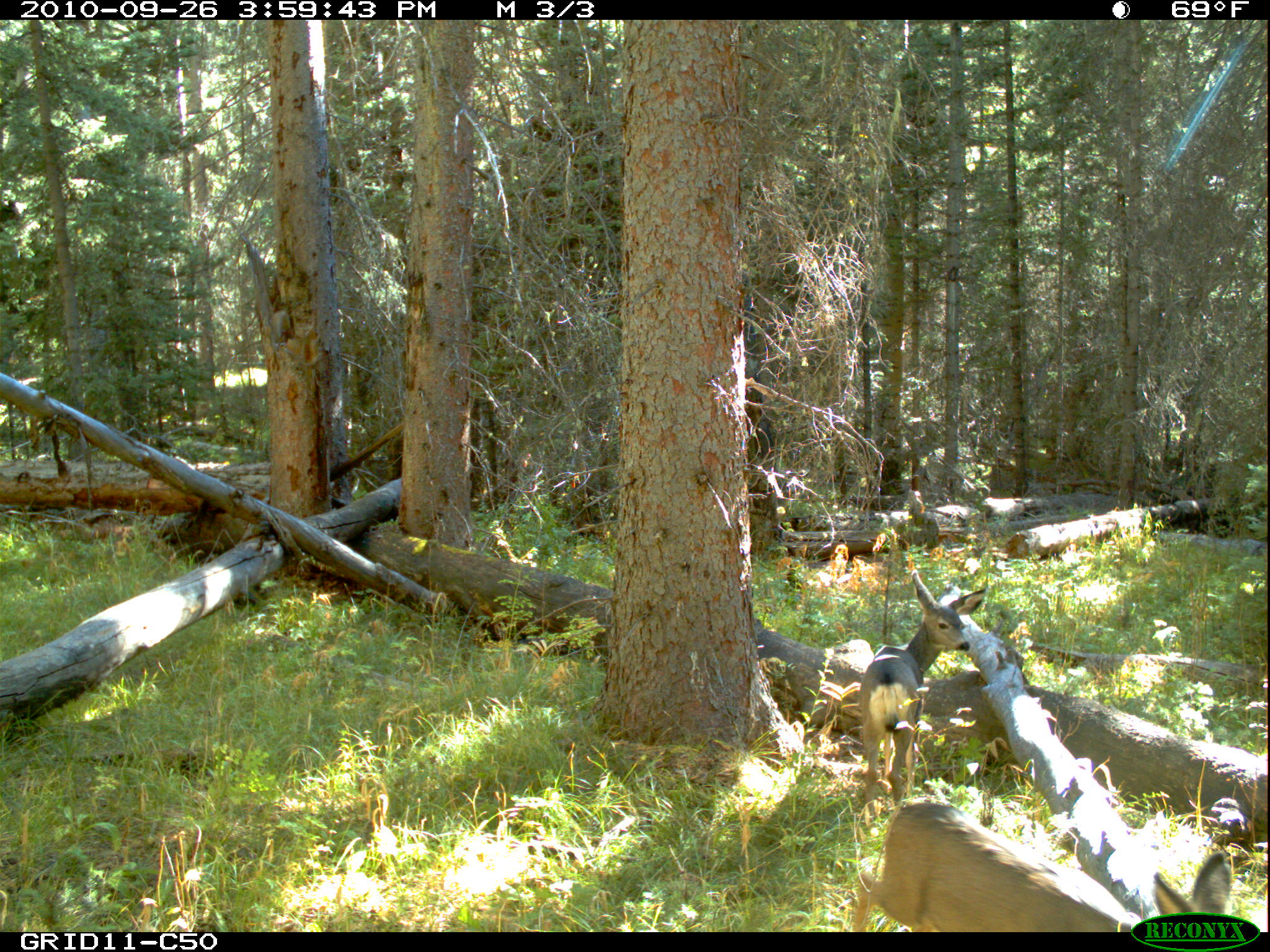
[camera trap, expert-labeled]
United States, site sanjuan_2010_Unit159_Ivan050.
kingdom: Animalia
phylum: Chordata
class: Mammalia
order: Artiodactyla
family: Cervidae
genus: Odocoileus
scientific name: Odocoileus hemionus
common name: mule deer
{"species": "Odocoileus hemionus (mule deer)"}